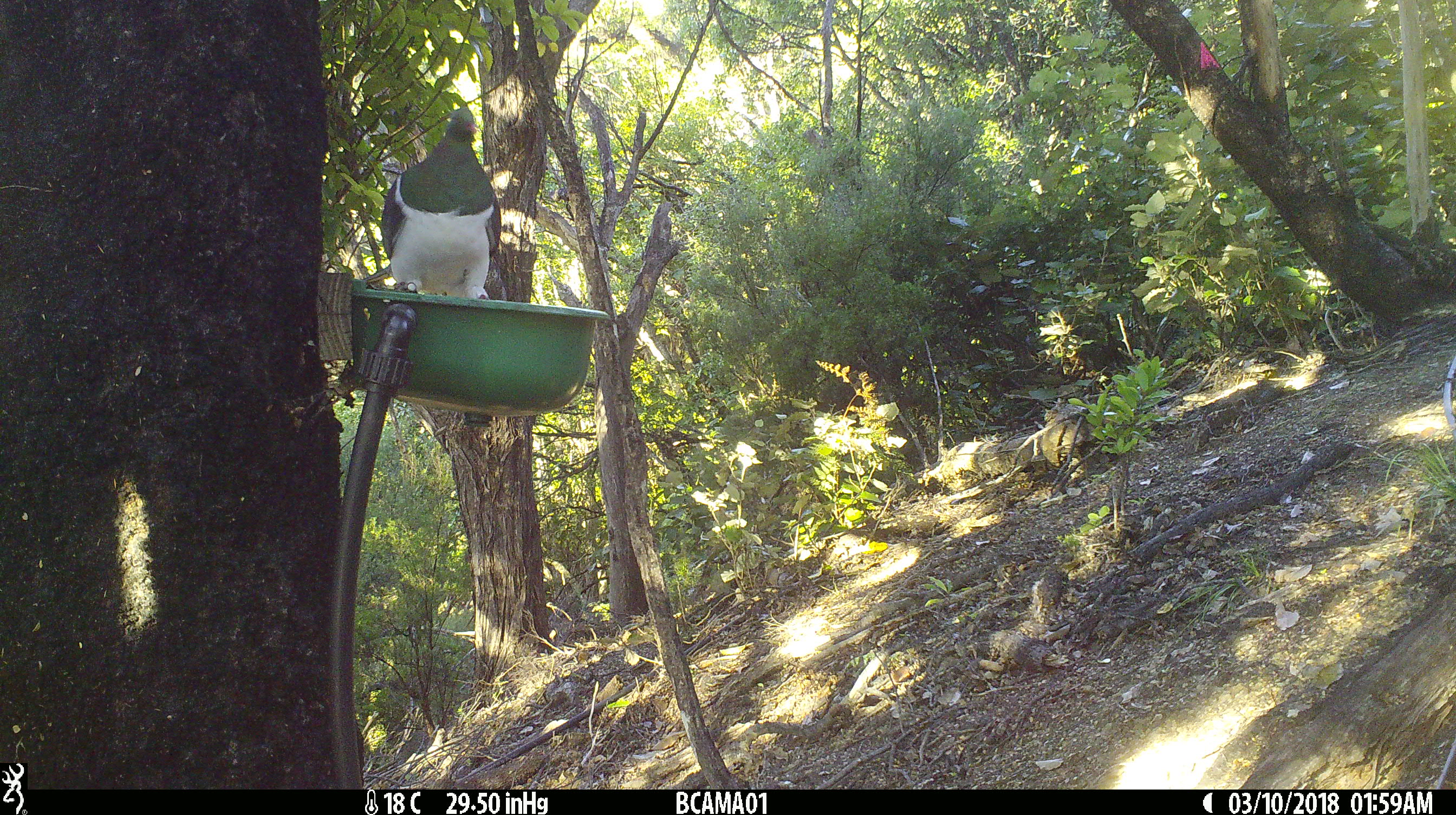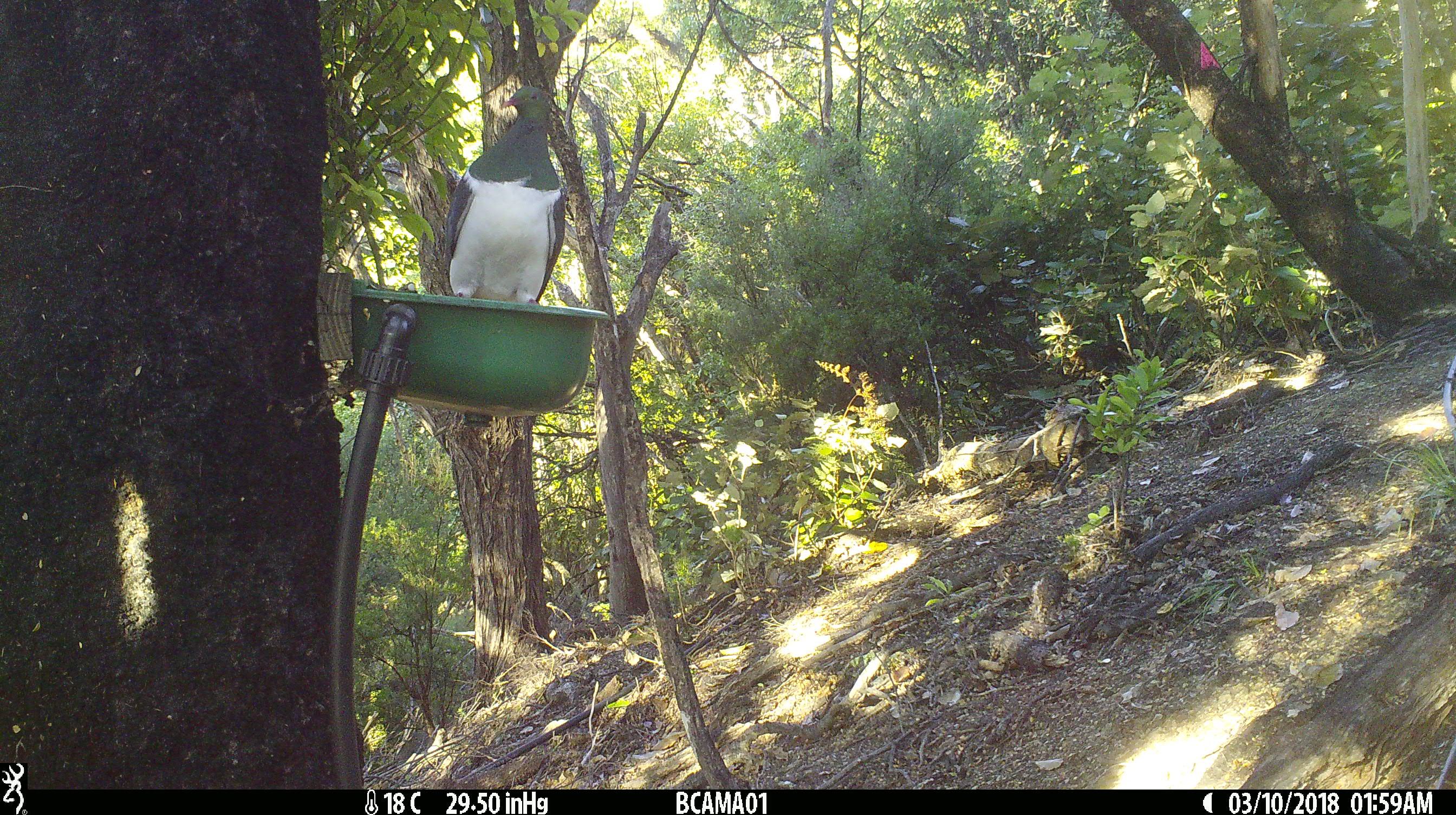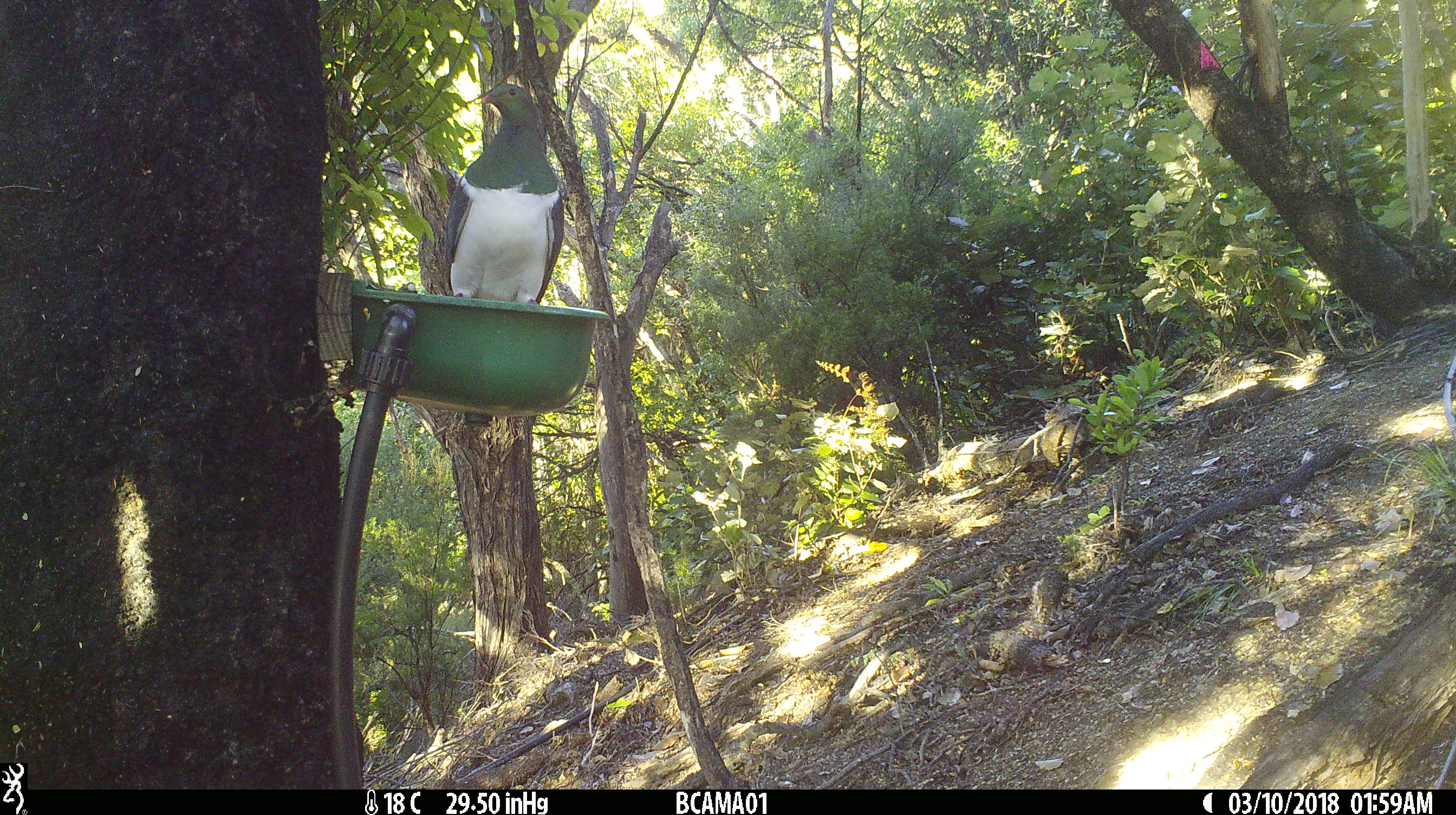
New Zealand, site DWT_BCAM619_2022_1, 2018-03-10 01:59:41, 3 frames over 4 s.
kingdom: Animalia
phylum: Chordata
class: Aves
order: Columbiformes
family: Columbidae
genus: Hemiphaga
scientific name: Hemiphaga novaeseelandiae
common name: new zealand pigeon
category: kereru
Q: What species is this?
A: Kereru (new zealand pigeon) (Hemiphaga novaeseelandiae).